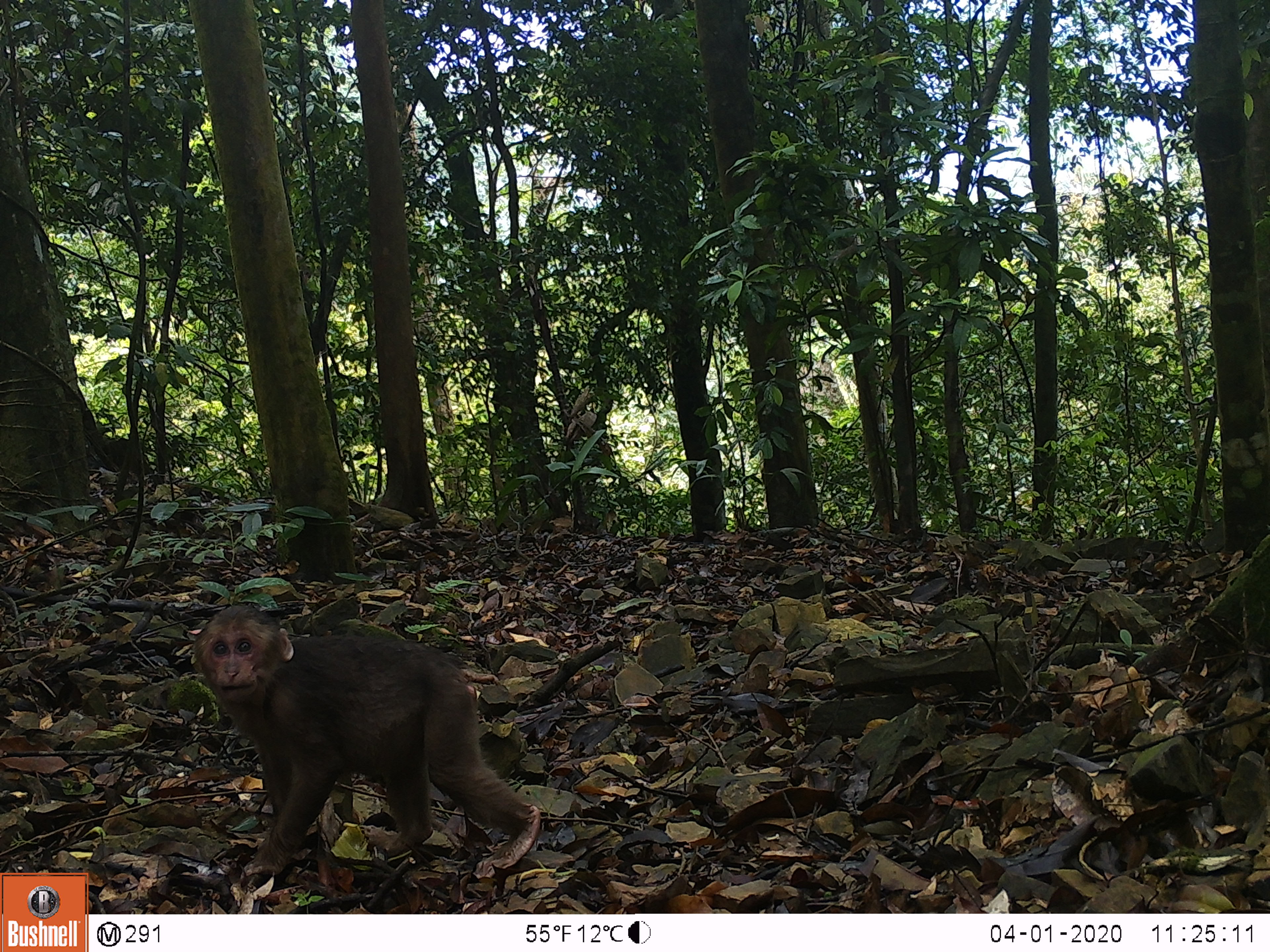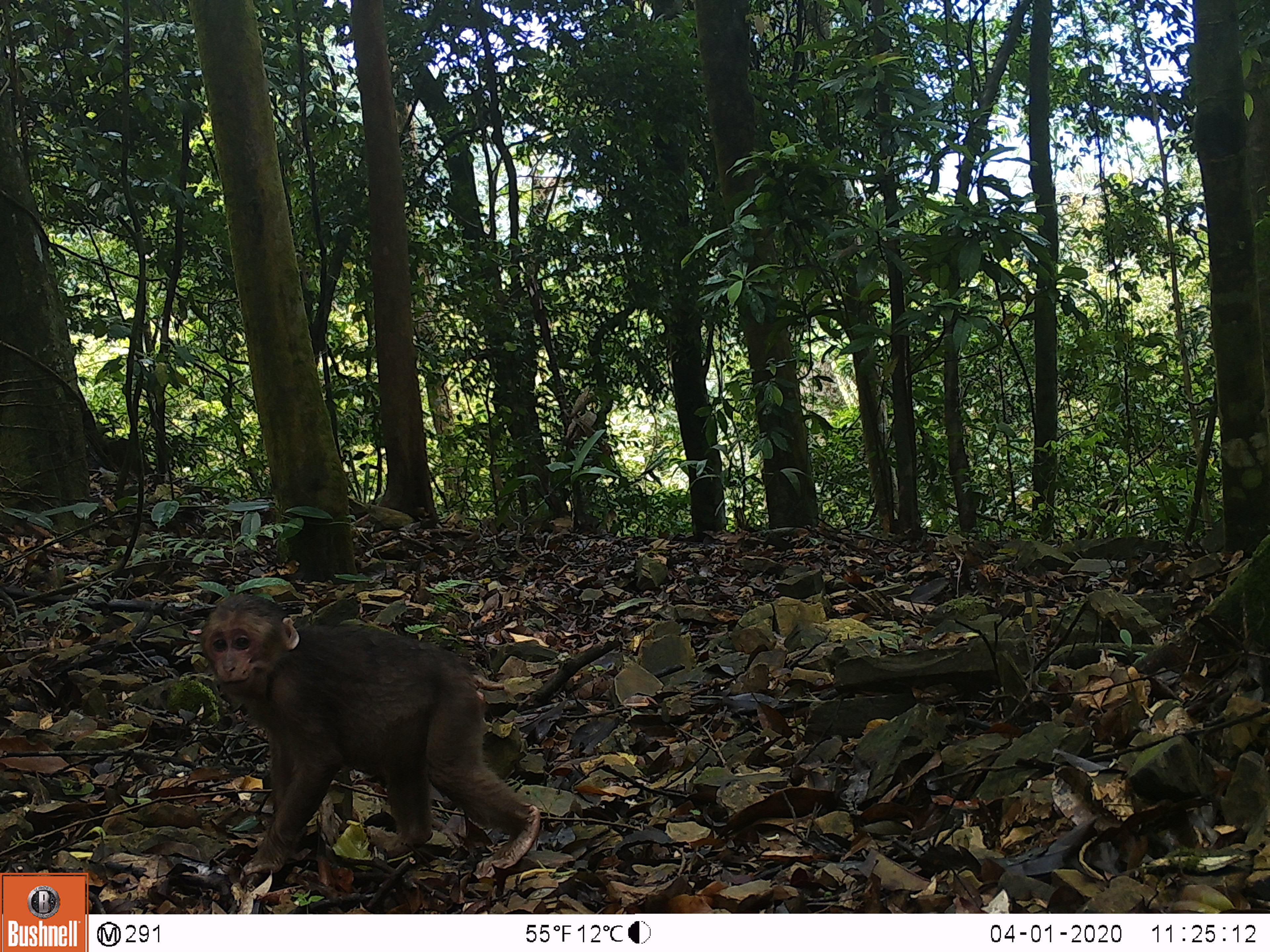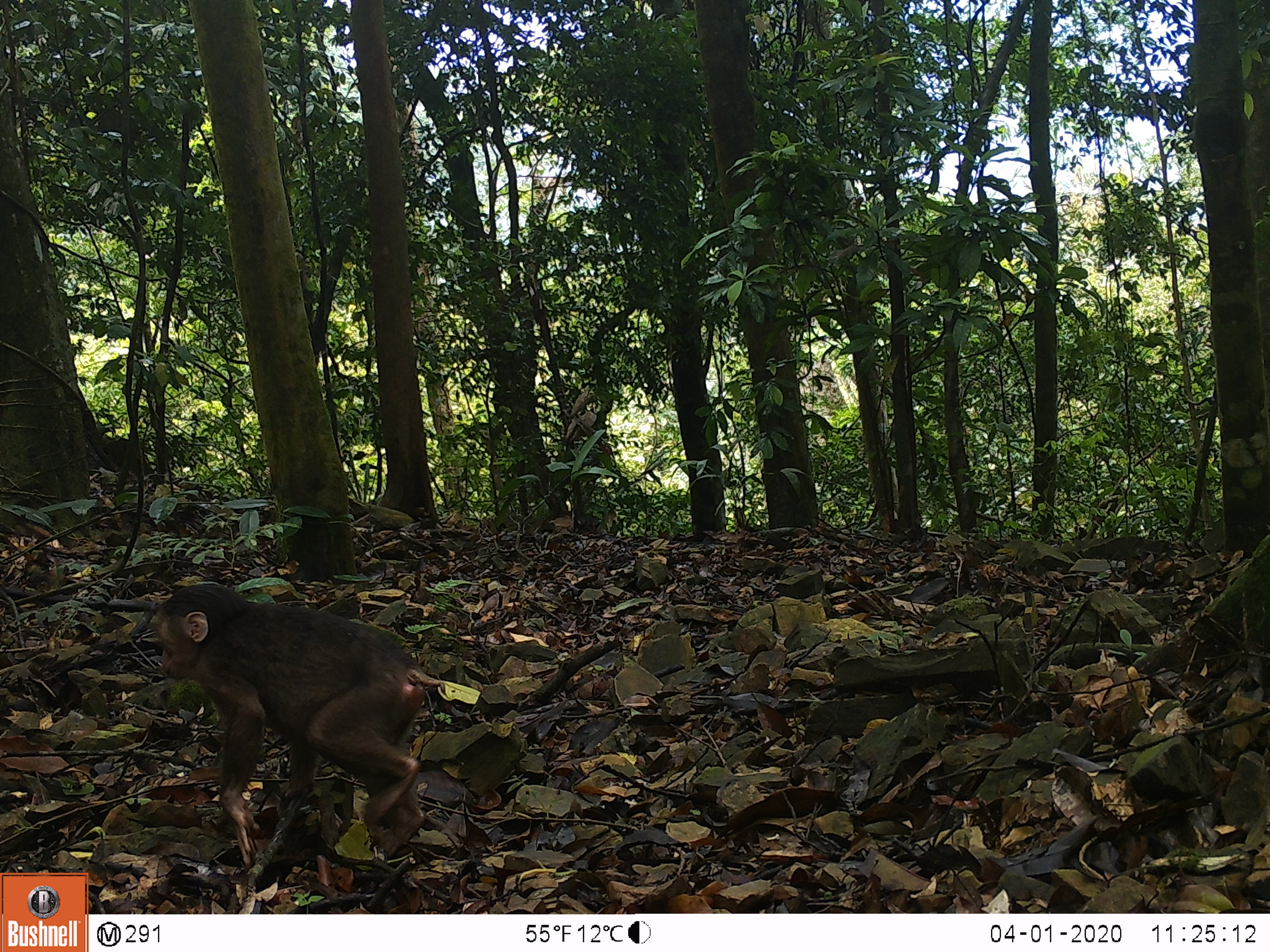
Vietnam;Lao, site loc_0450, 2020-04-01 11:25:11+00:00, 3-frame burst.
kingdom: Animalia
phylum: Chordata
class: Mammalia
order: Primates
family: Cercopithecidae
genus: Macaca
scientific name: Macaca arctoides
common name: stump-tailed macaque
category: stump tailed macaque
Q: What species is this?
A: Stump tailed macaque (stump-tailed macaque) (Macaca arctoides).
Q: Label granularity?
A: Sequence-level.